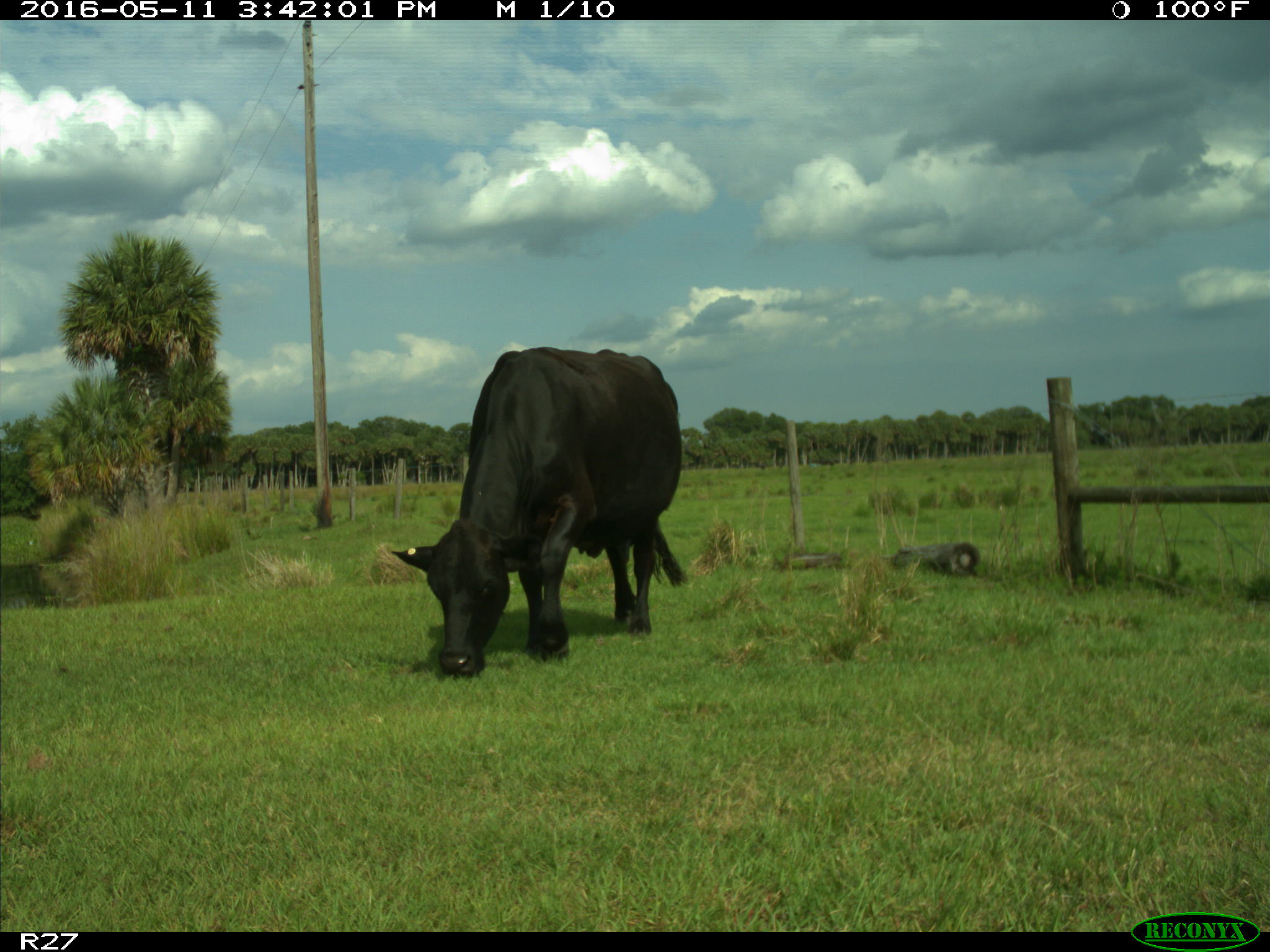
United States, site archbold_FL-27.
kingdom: Animalia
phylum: Chordata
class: Mammalia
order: Artiodactyla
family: Bovidae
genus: Bos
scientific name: Bos taurus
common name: domestic cow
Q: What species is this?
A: Bos taurus (domestic cow).